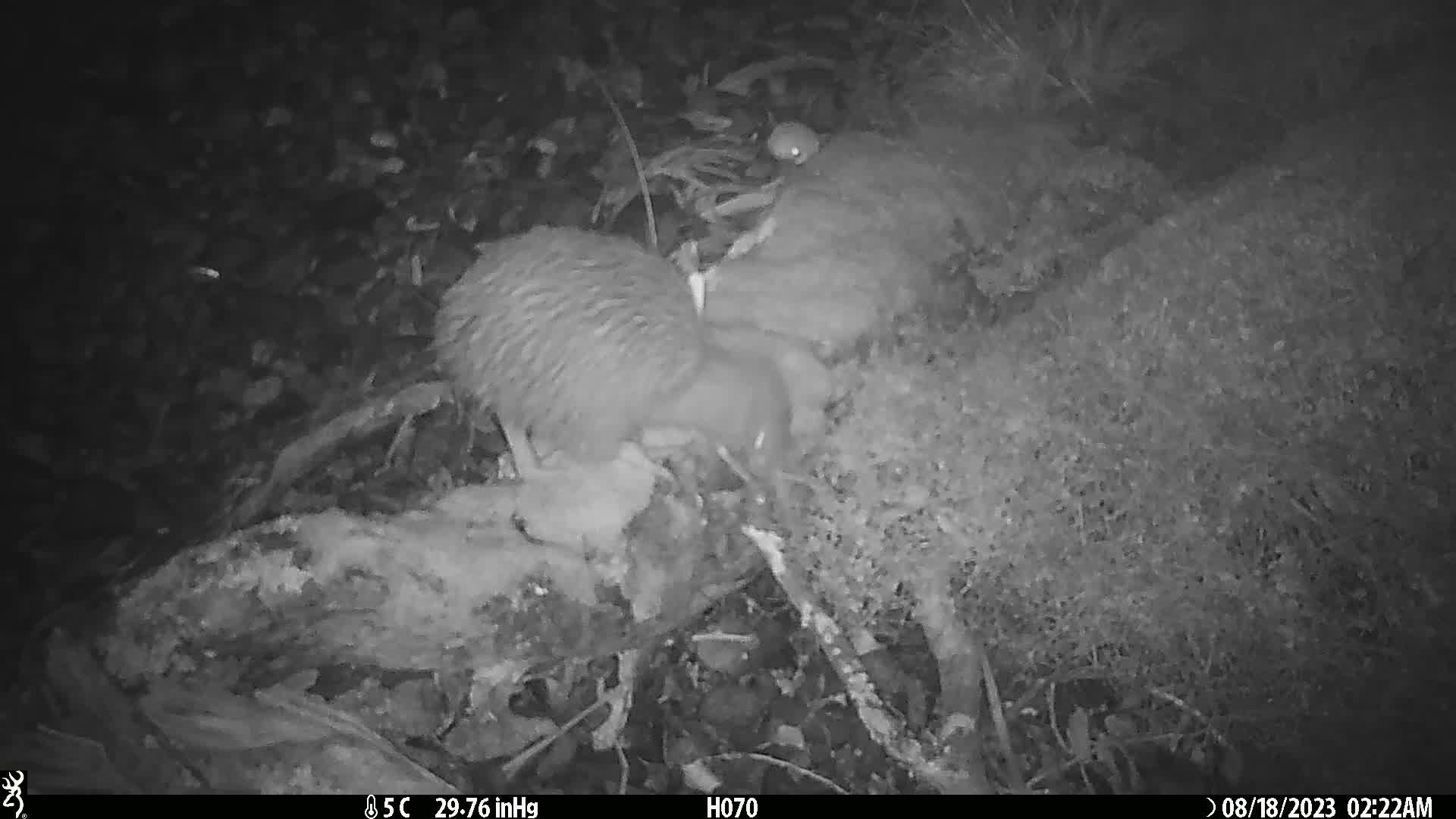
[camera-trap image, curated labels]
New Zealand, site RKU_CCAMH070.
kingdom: Animalia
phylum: Chordata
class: Aves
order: Apterygiformes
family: Apterygidae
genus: Apteryx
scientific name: Apteryx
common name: kiwi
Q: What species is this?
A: Kiwi (Apteryx).